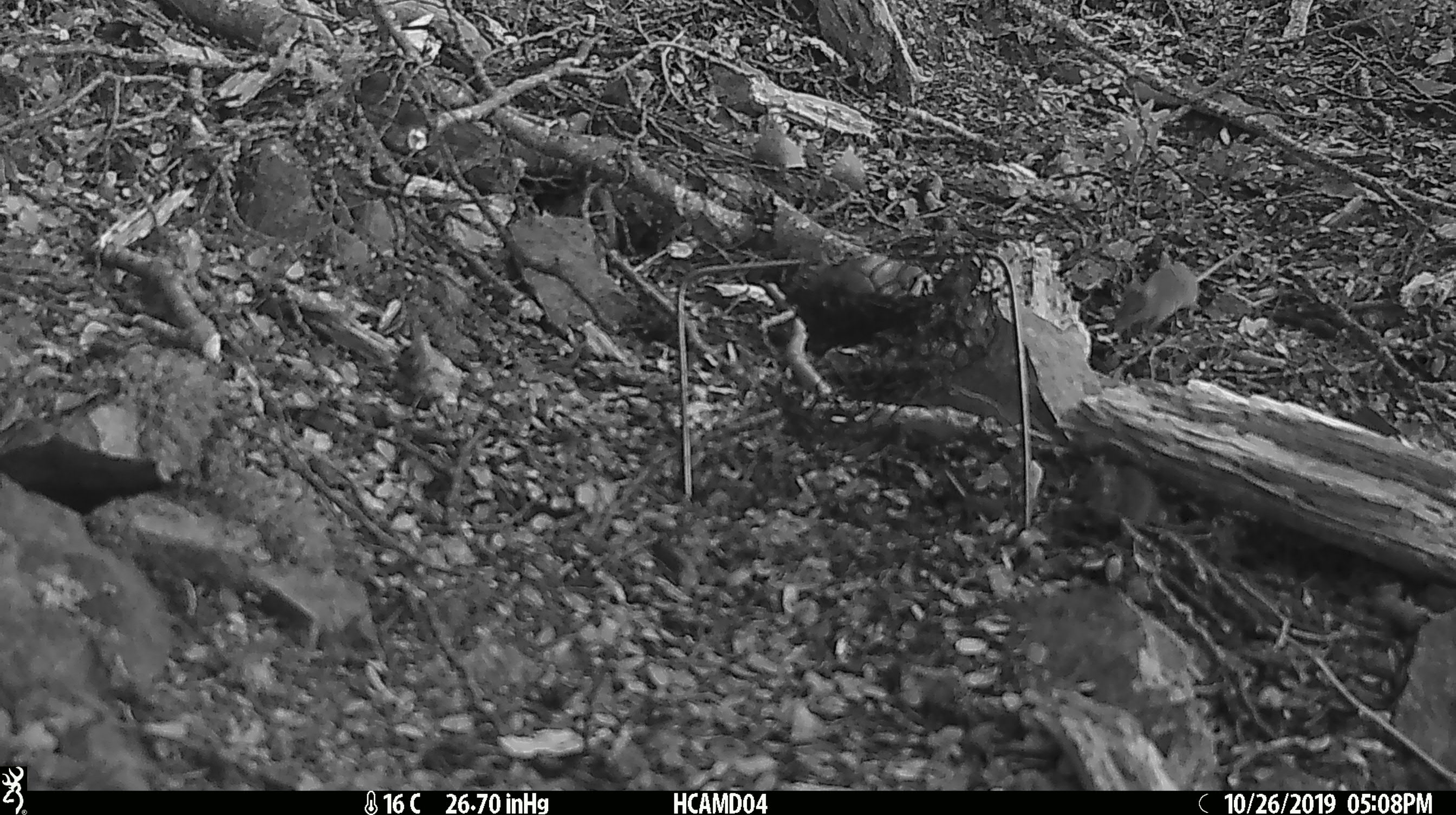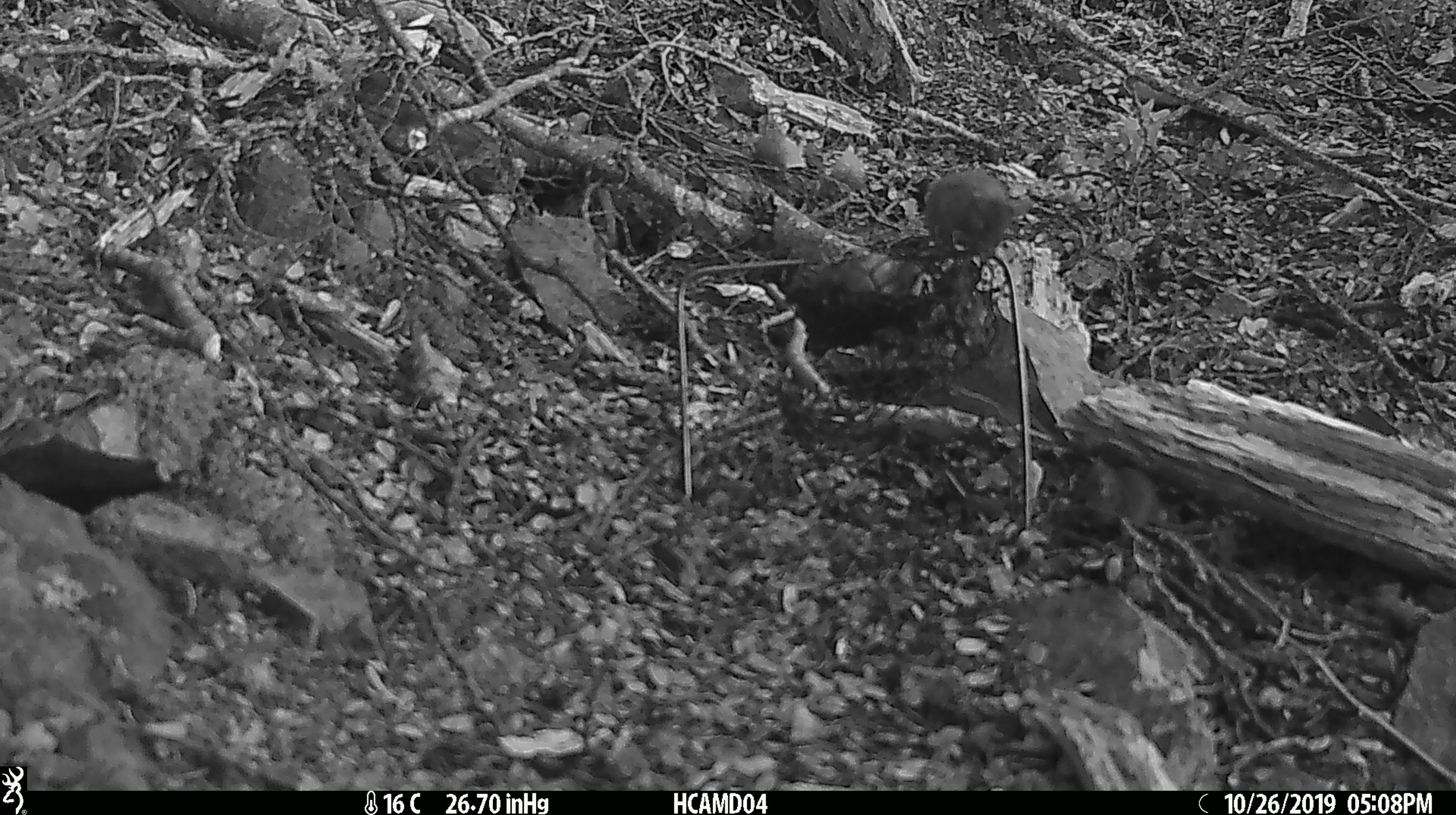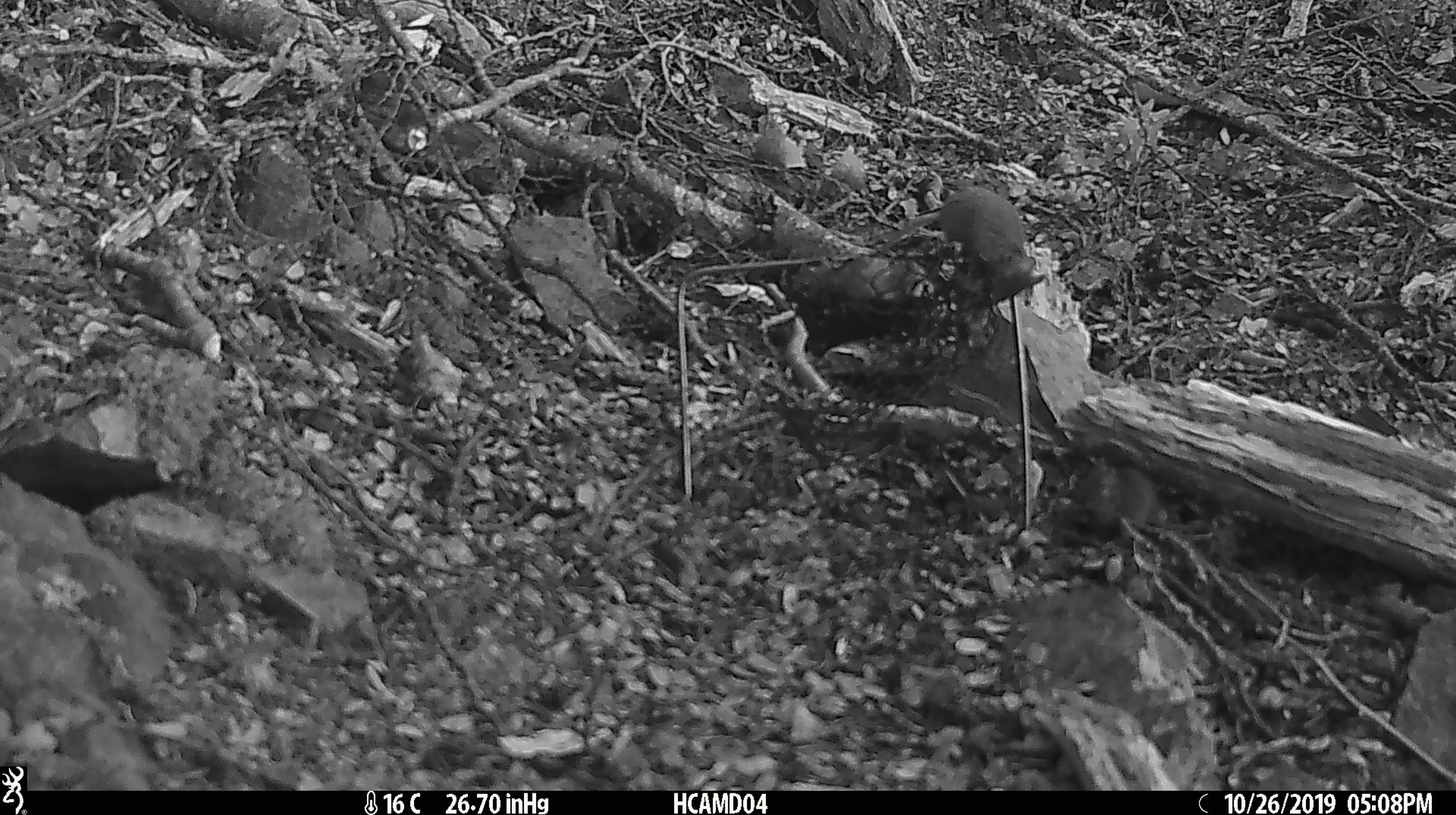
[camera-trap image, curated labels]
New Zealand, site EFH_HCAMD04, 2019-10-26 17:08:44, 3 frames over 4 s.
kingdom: Animalia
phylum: Chordata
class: Mammalia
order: Rodentia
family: Muridae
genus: Mus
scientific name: Mus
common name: mouse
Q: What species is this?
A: Mouse (Mus).